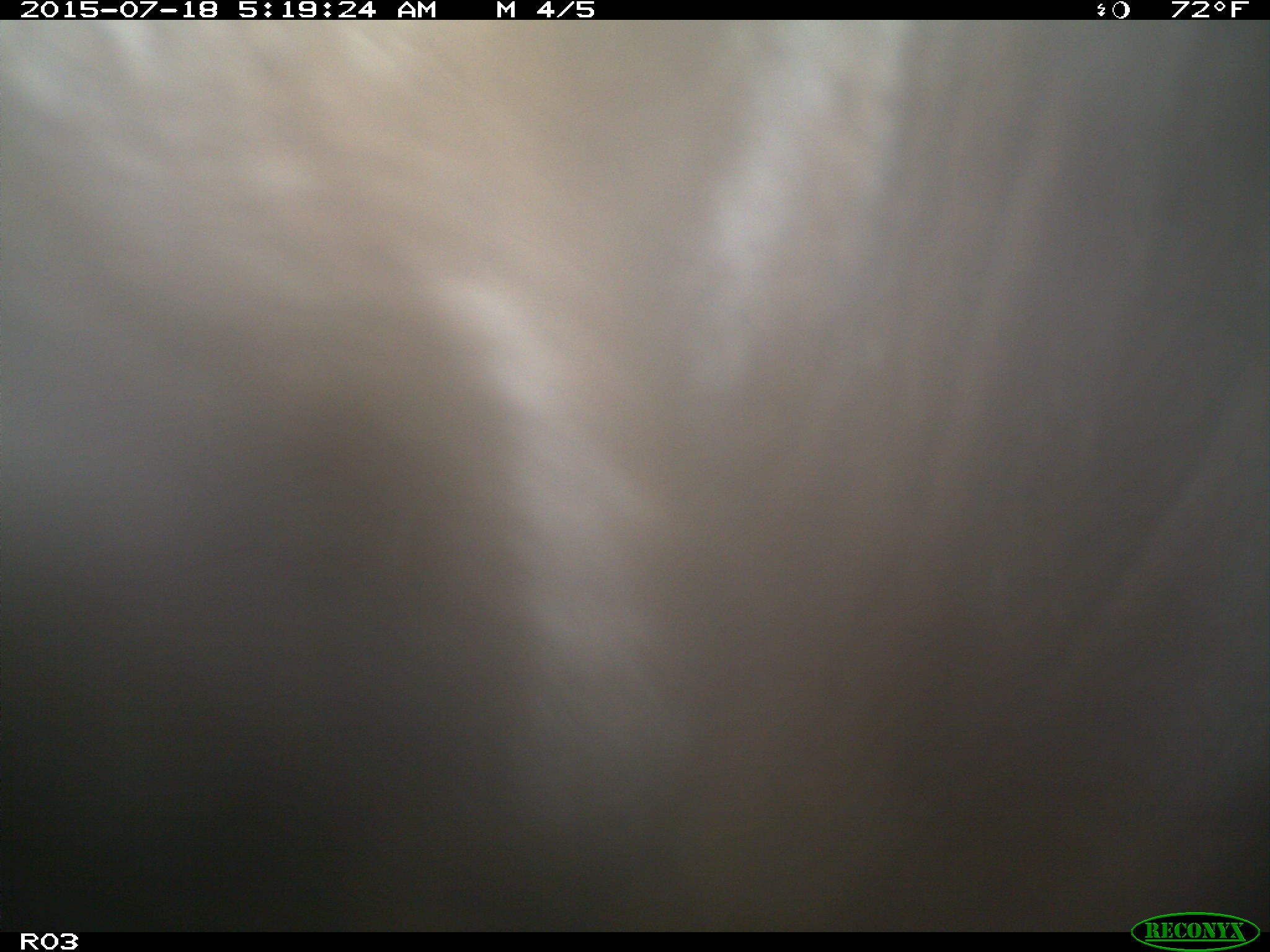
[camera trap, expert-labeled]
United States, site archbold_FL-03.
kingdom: Animalia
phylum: Chordata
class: Mammalia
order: Artiodactyla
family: Bovidae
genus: Bos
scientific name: Bos taurus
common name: domestic cow